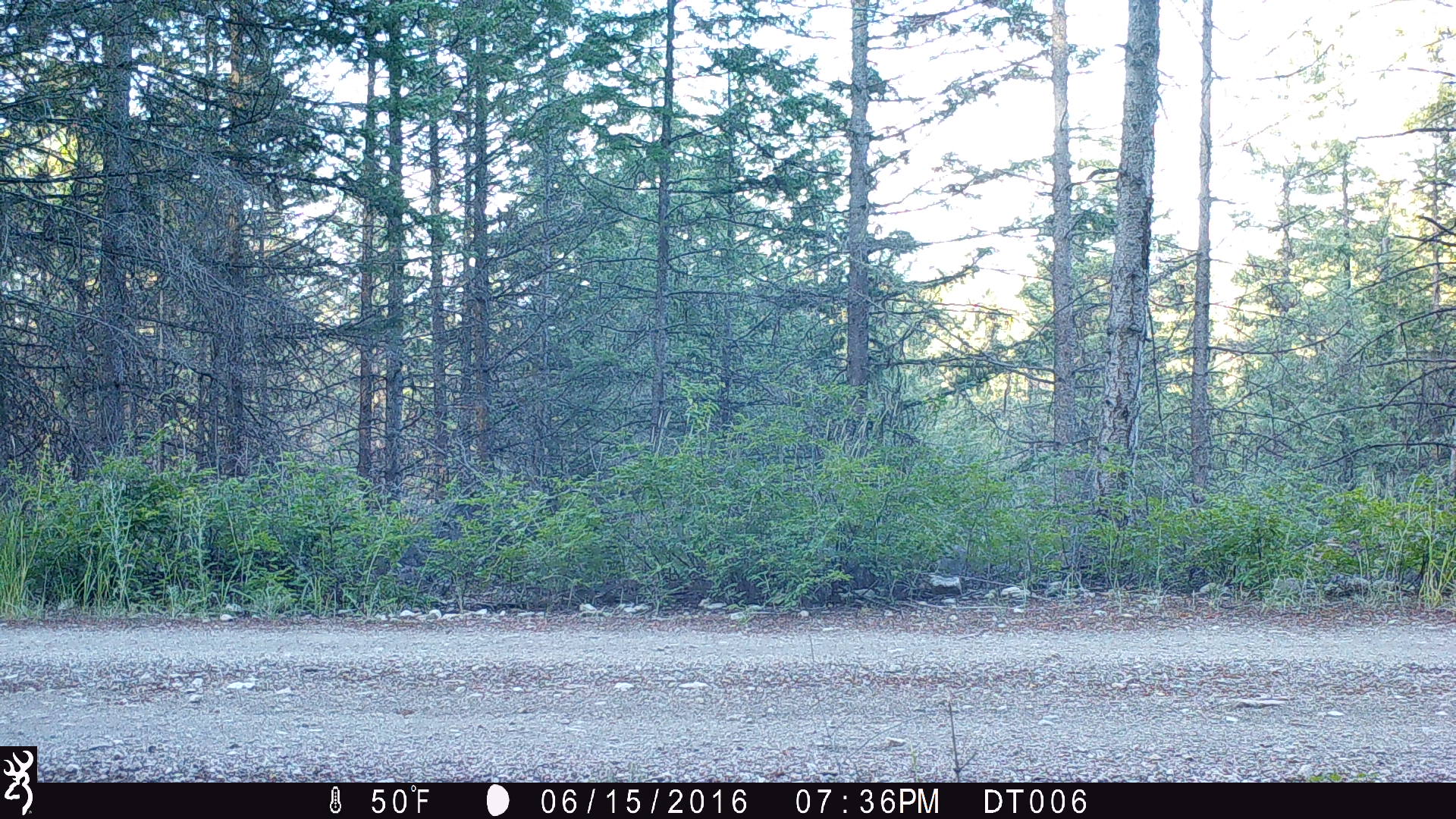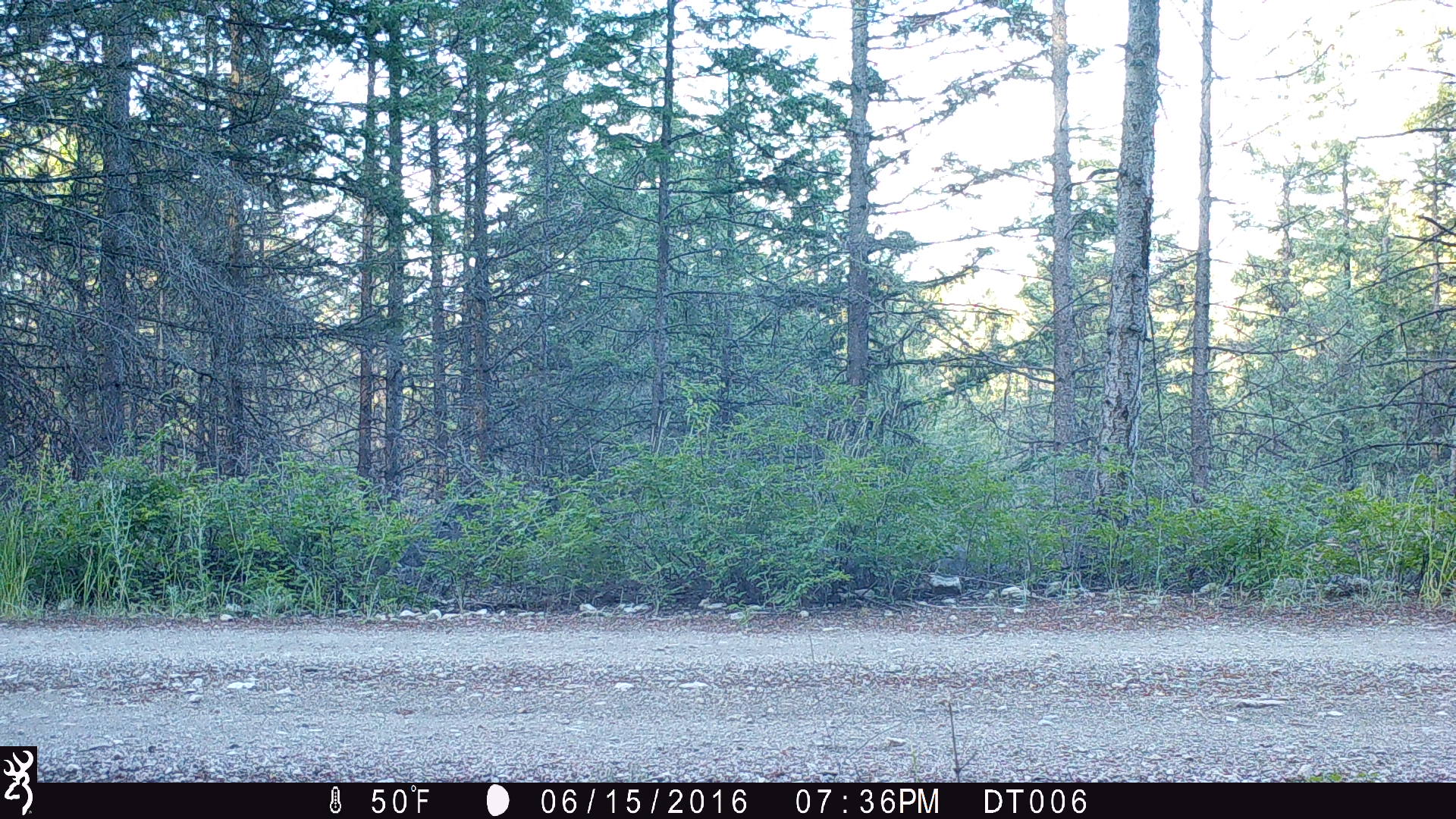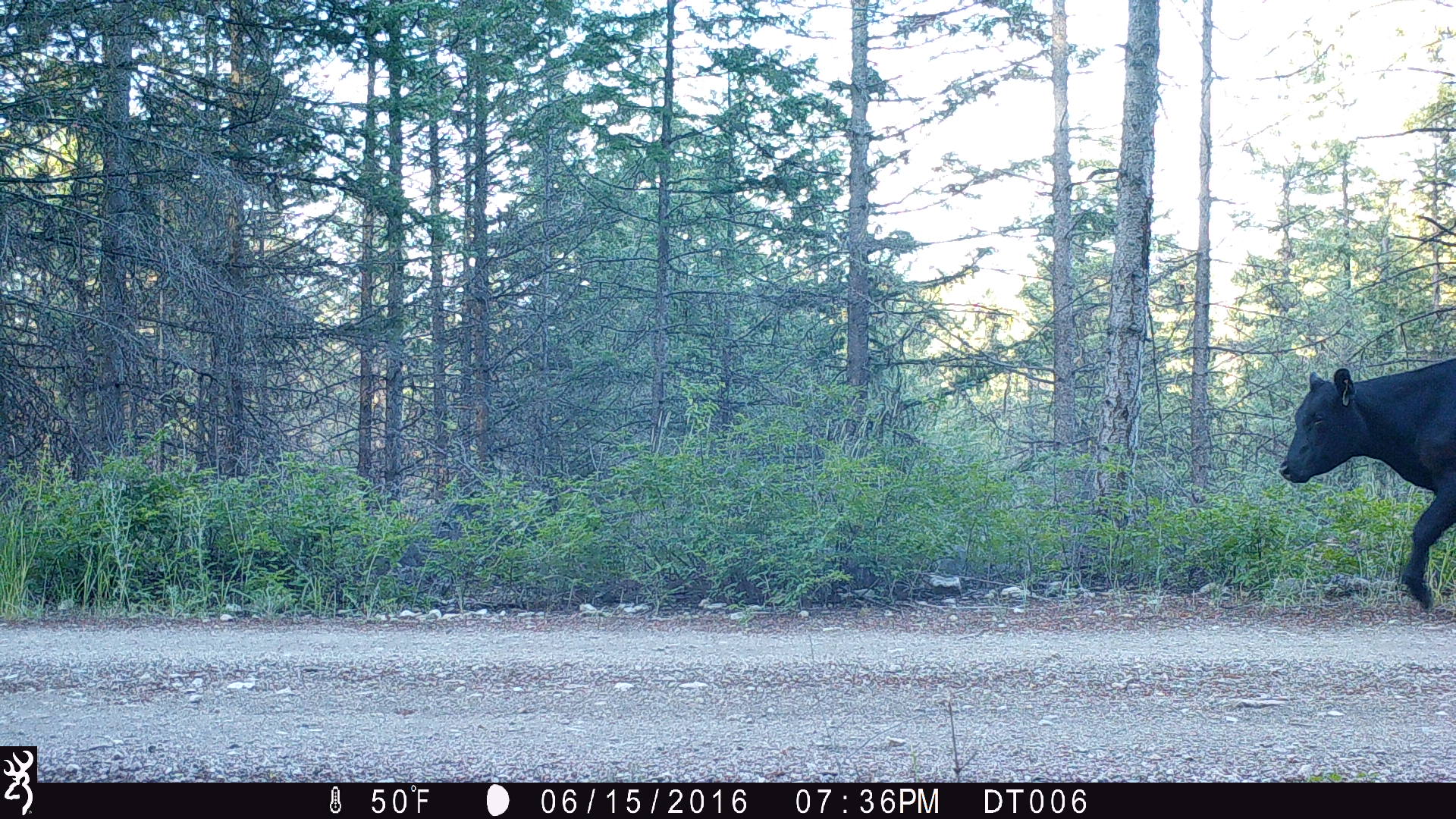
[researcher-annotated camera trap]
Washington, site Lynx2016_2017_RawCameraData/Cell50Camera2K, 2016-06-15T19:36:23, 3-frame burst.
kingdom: Animalia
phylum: Chordata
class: Mammalia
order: Artiodactyla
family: Bovidae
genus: Bos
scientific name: Bos taurus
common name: domestic cattle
Domestic cattle (Bos taurus). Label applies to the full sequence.